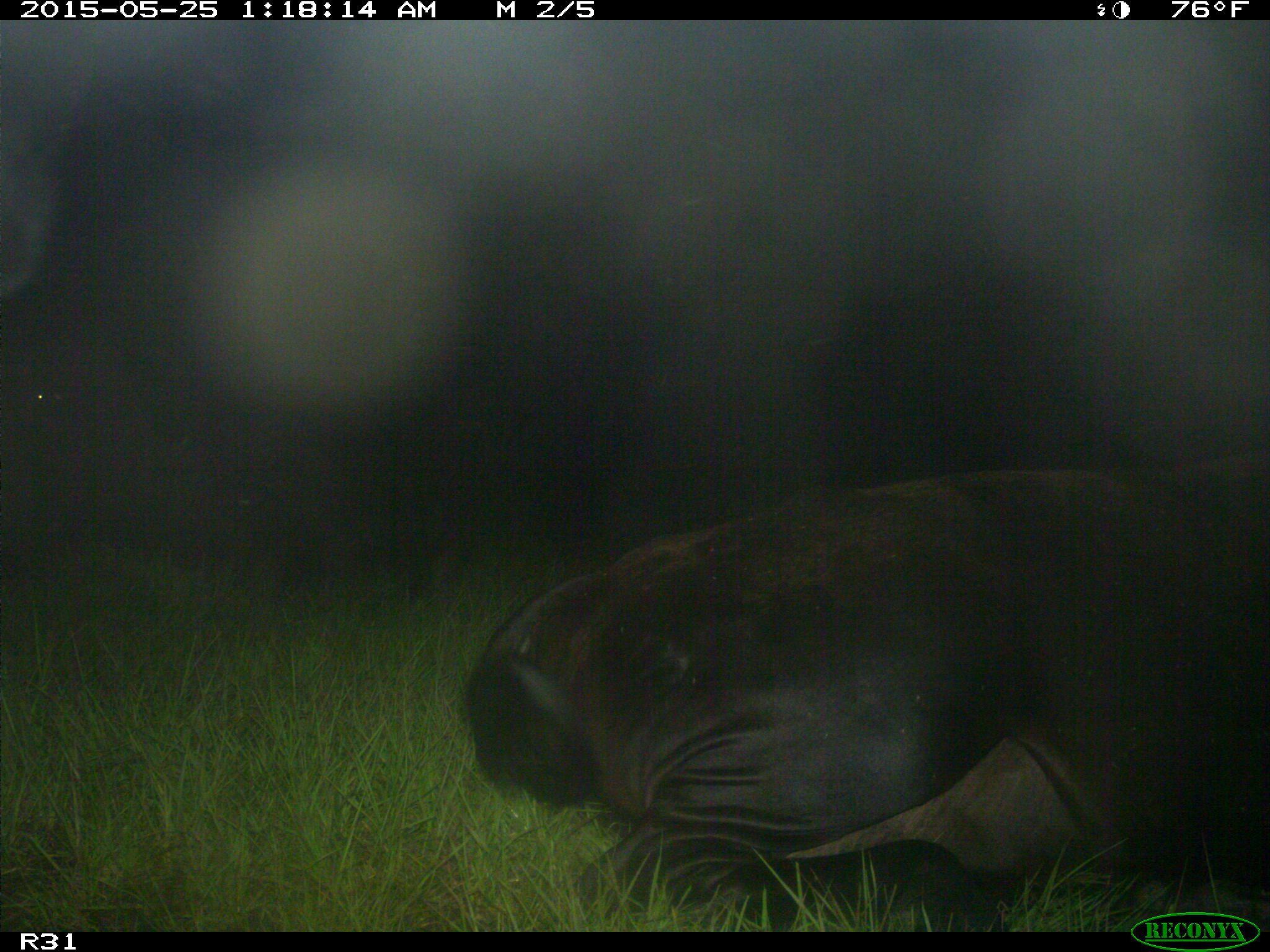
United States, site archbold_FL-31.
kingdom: Animalia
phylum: Chordata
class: Mammalia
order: Artiodactyla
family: Bovidae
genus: Bos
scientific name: Bos taurus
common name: domestic cow